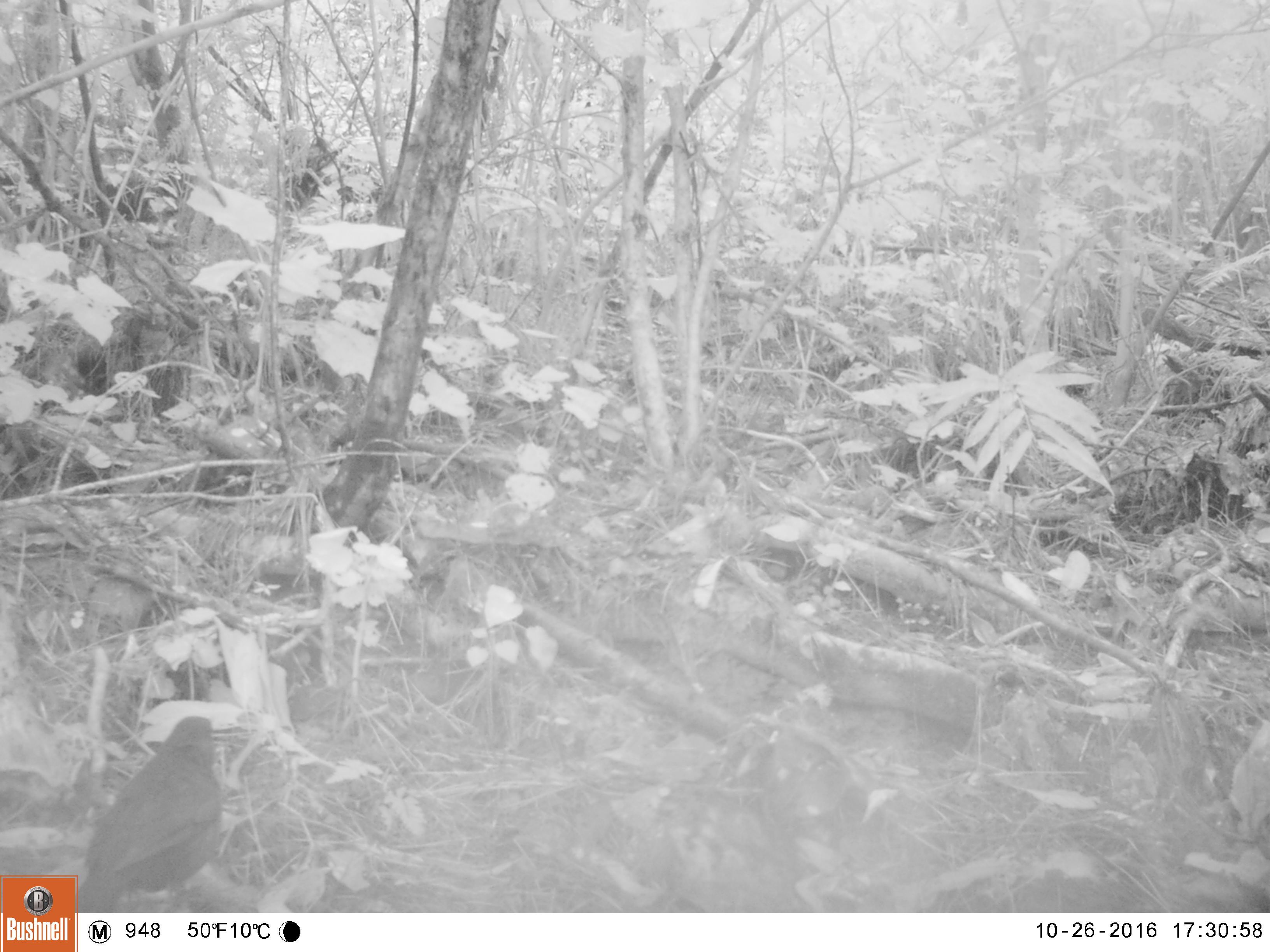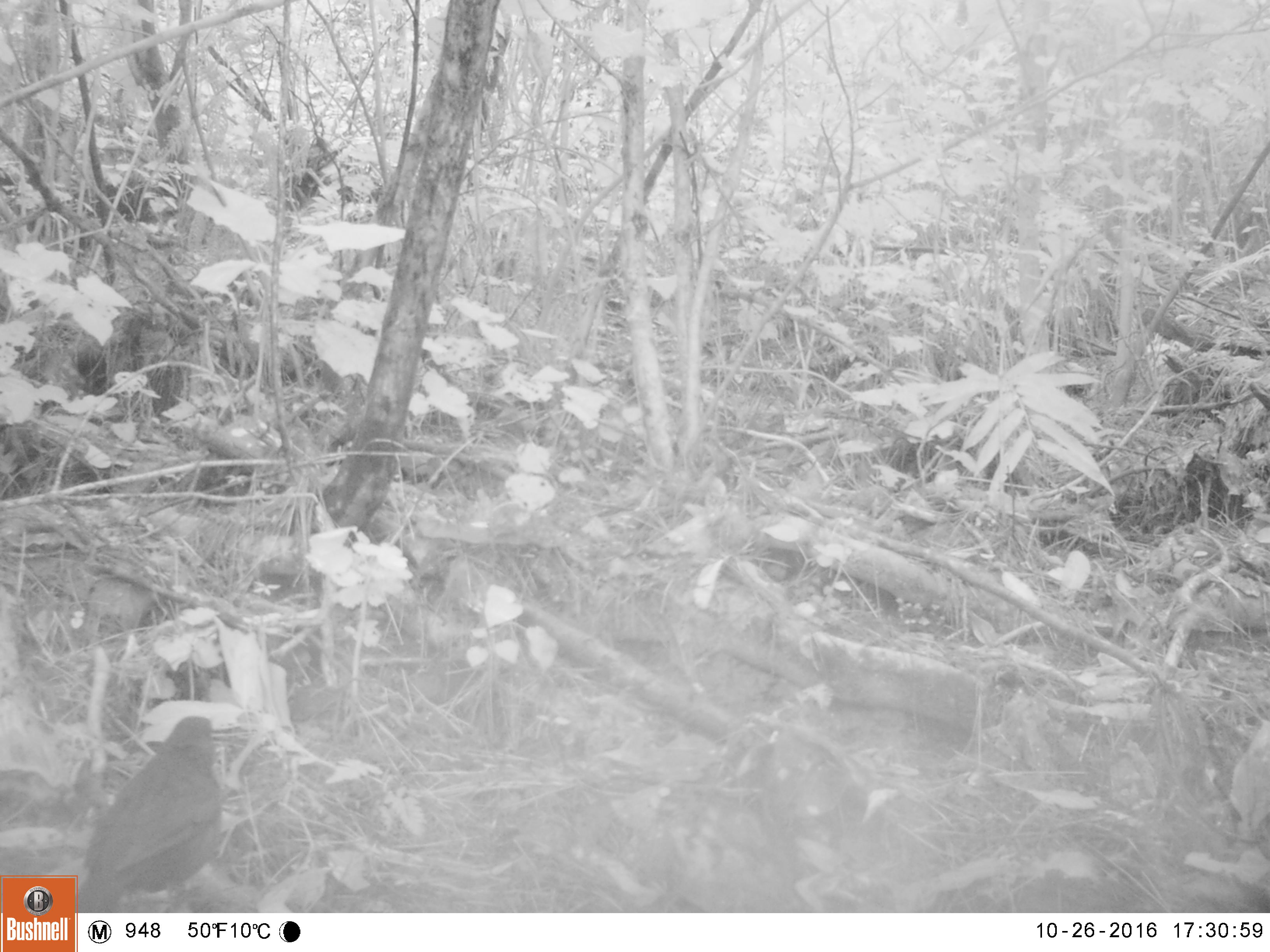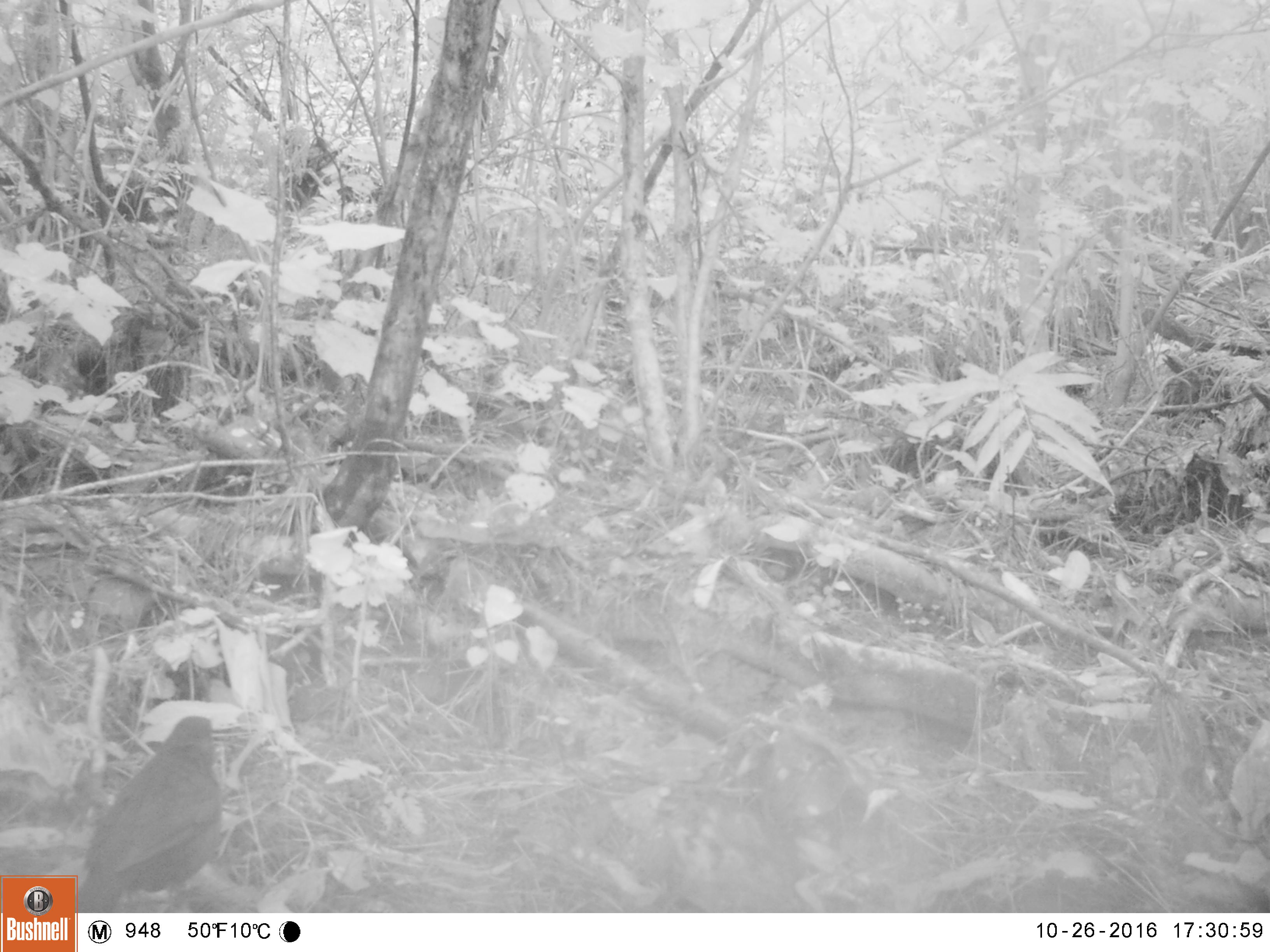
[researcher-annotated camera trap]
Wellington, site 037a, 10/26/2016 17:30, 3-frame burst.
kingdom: Animalia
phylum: Chordata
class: Aves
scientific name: Aves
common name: bird